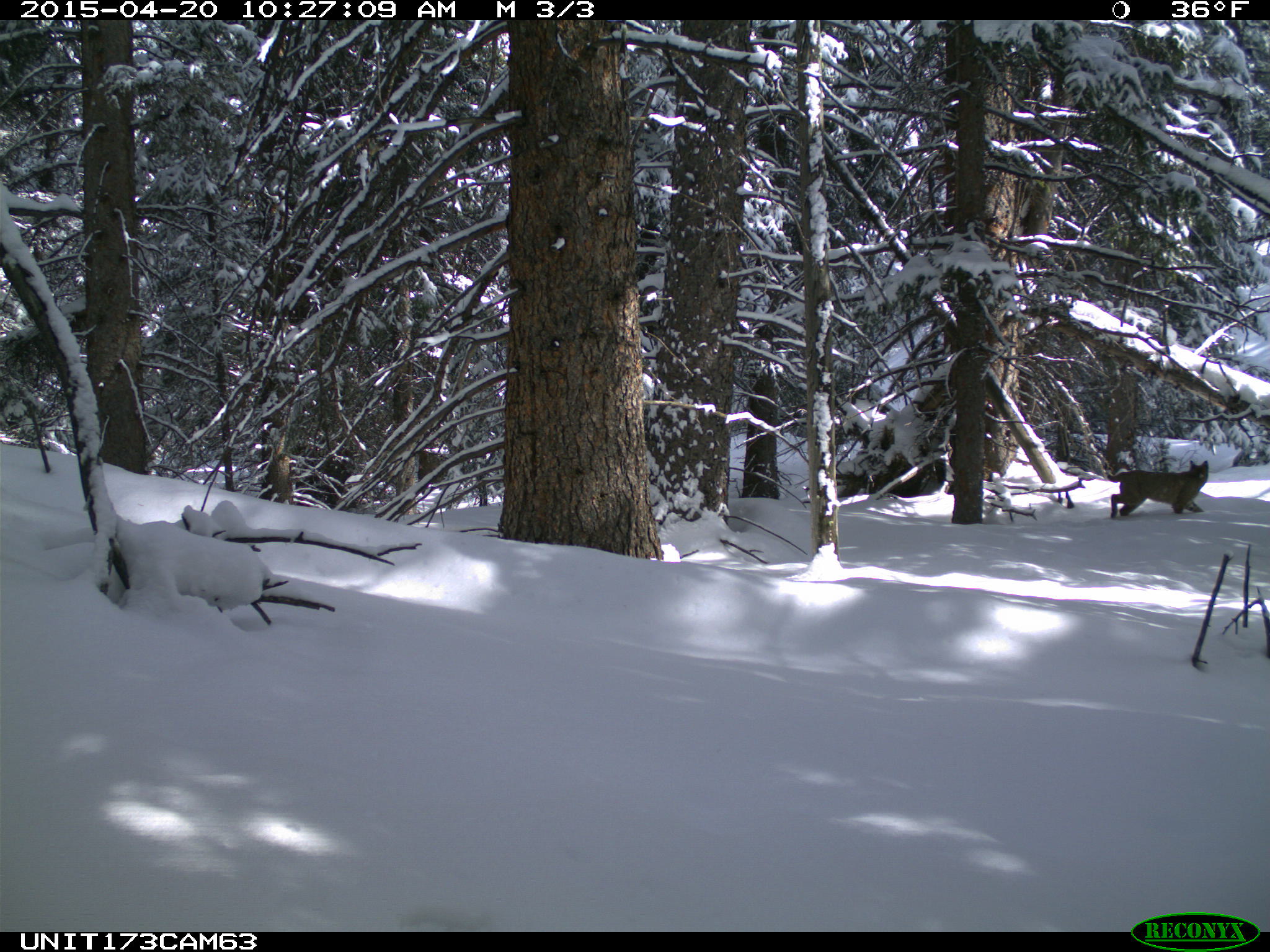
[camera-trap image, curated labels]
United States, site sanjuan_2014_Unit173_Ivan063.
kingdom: Animalia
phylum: Chordata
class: Mammalia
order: Carnivora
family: Felidae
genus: Lynx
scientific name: Lynx rufus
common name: bobcat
Lynx rufus (bobcat).